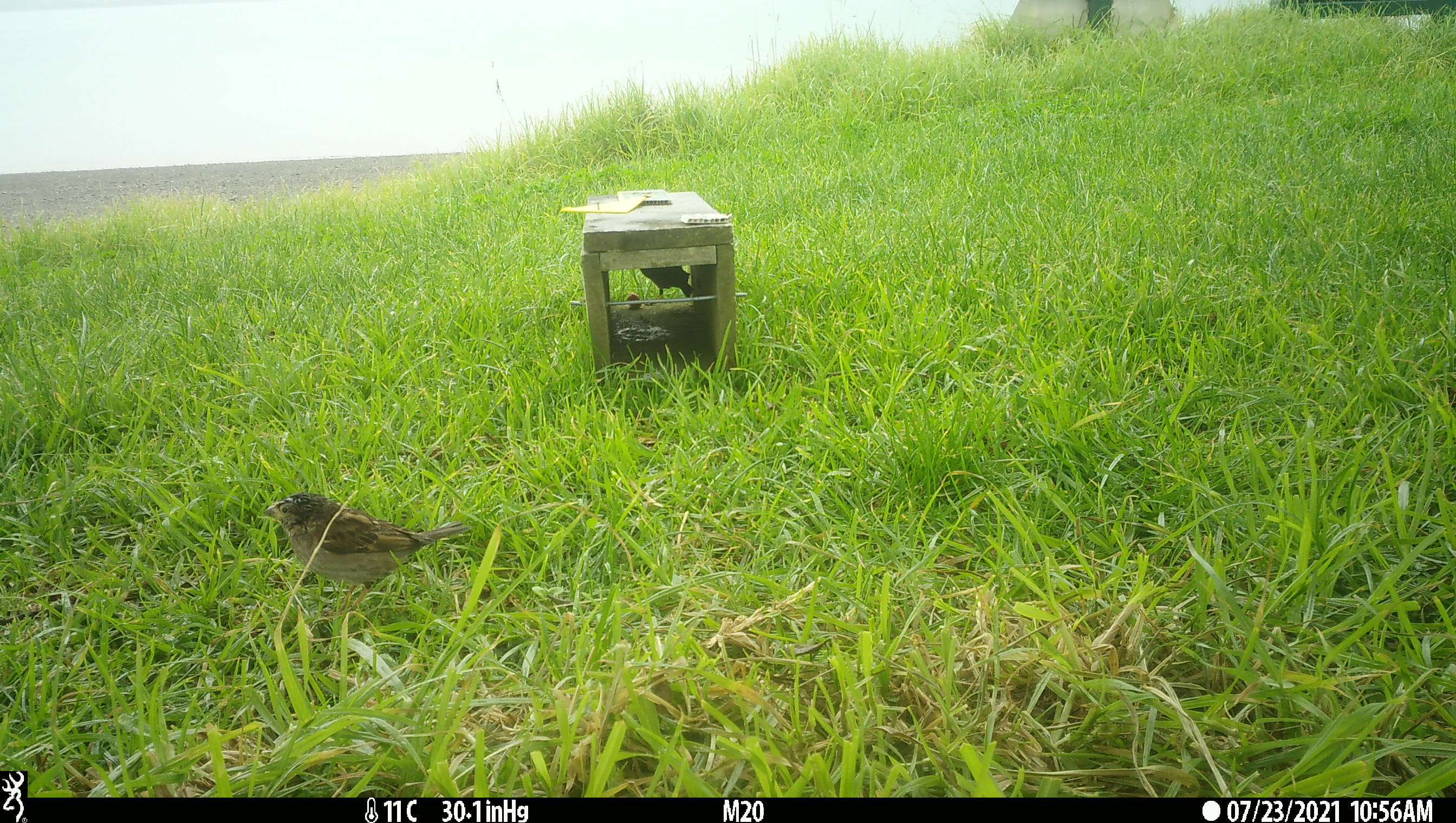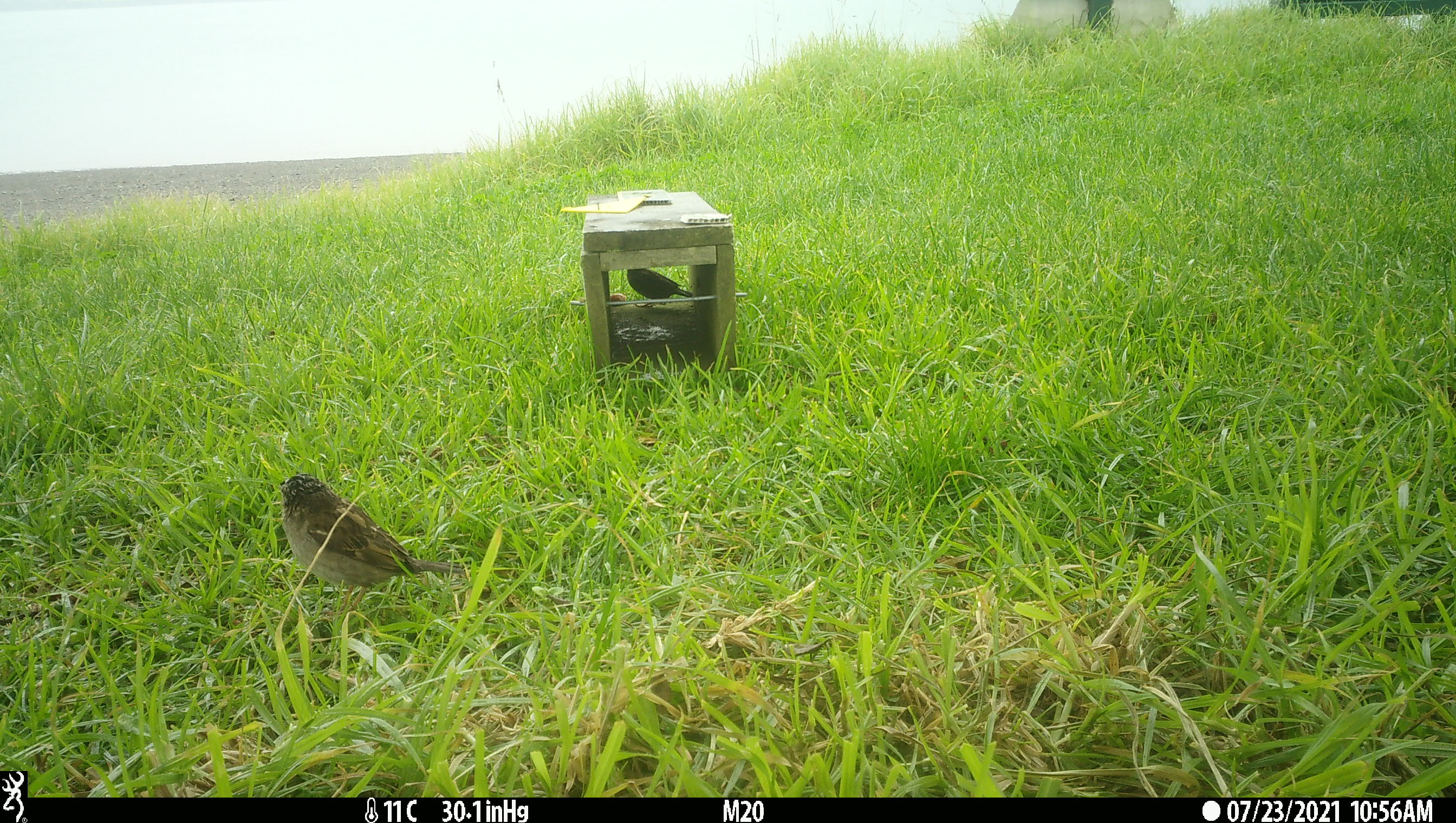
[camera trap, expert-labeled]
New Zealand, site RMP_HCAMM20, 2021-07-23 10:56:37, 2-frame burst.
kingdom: Animalia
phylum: Chordata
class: Aves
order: Passeriformes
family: Passeridae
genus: Passer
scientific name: Passer domesticus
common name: house sparrow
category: sparrow